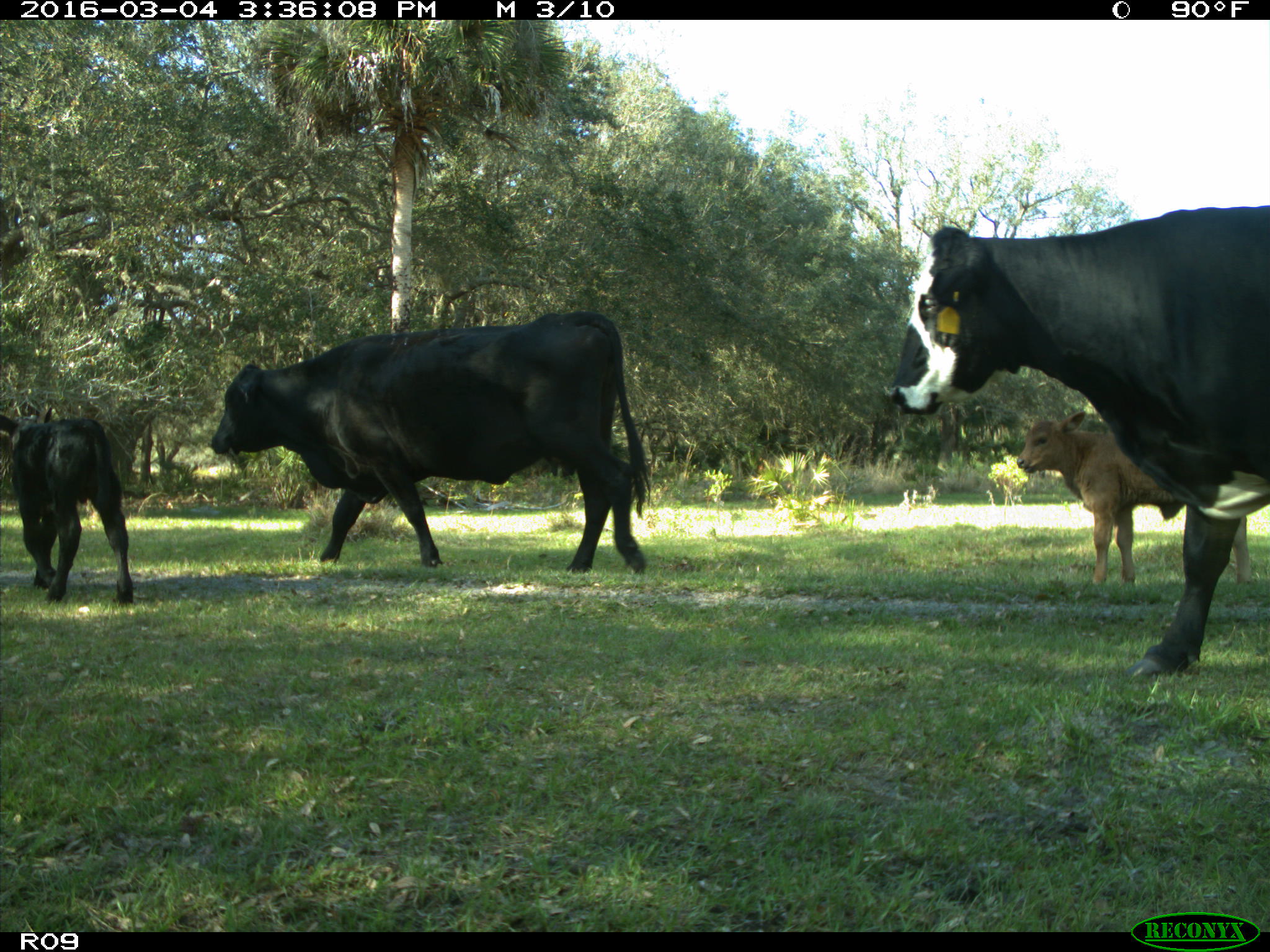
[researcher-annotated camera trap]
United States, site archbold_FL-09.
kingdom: Animalia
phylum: Chordata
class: Mammalia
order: Artiodactyla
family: Bovidae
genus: Bos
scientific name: Bos taurus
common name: domestic cow